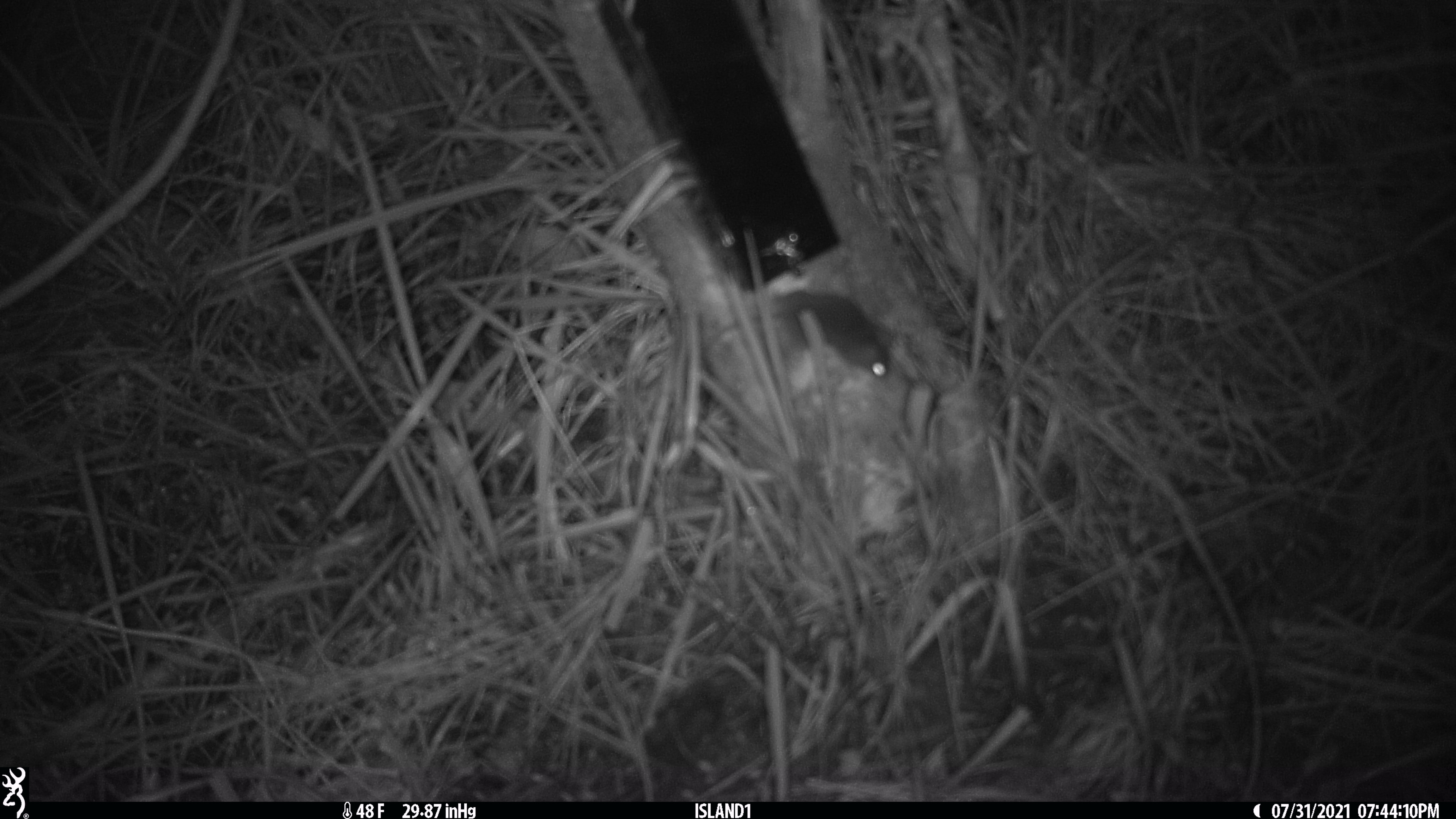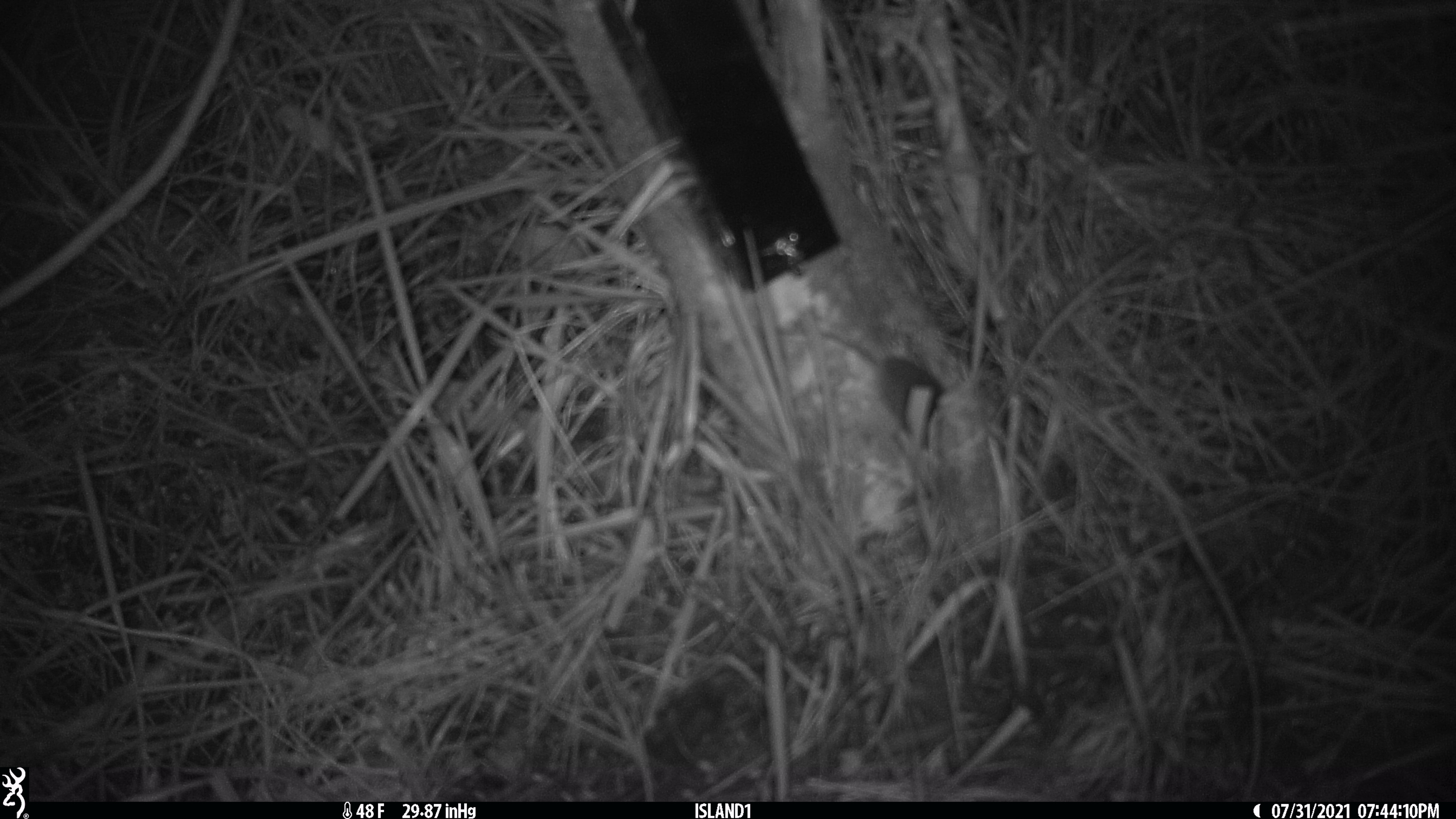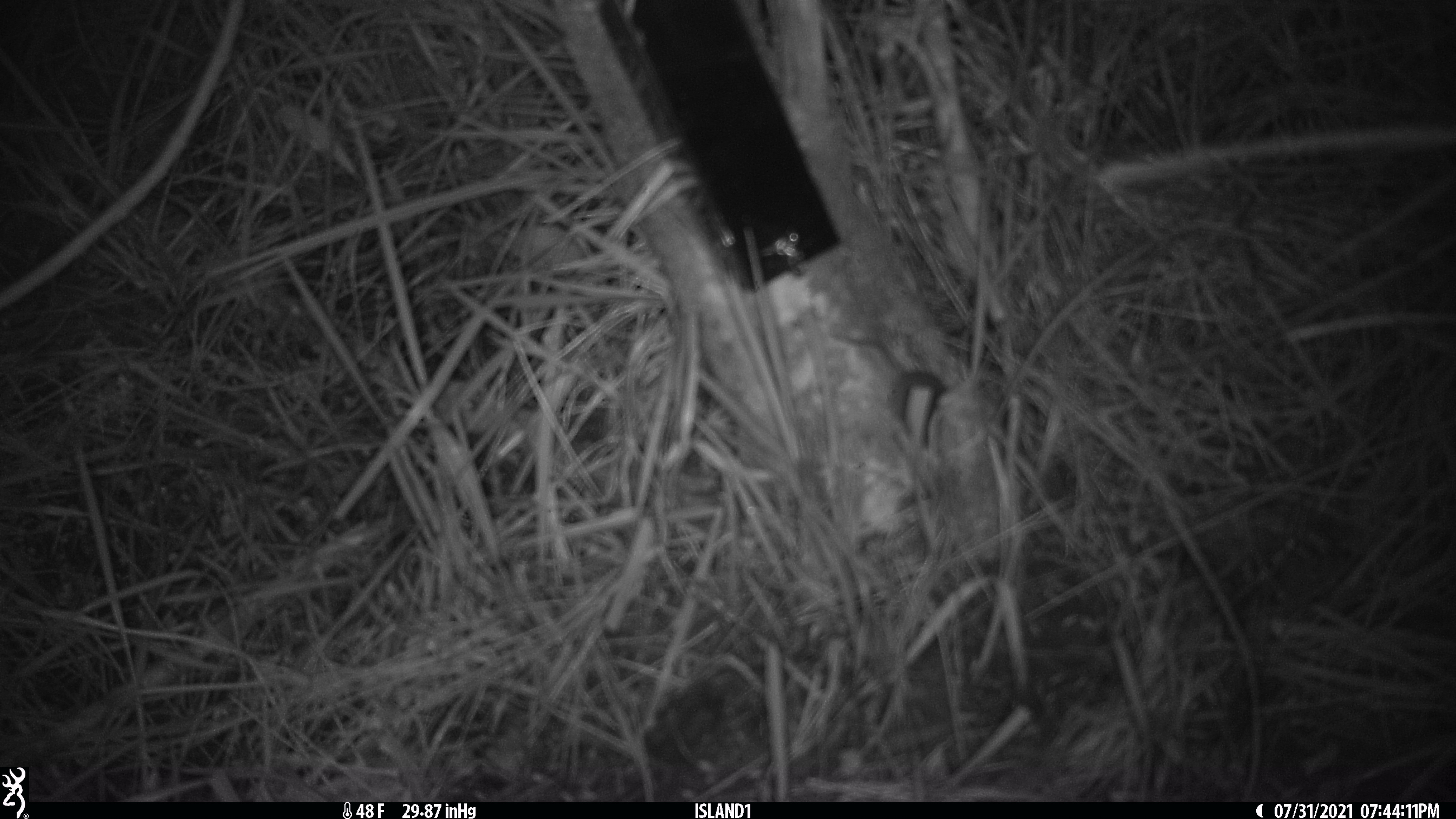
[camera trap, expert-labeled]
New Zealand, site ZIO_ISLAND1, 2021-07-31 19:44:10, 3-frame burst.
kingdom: Animalia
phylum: Chordata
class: Mammalia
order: Rodentia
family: Muridae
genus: Mus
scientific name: Mus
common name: mouse